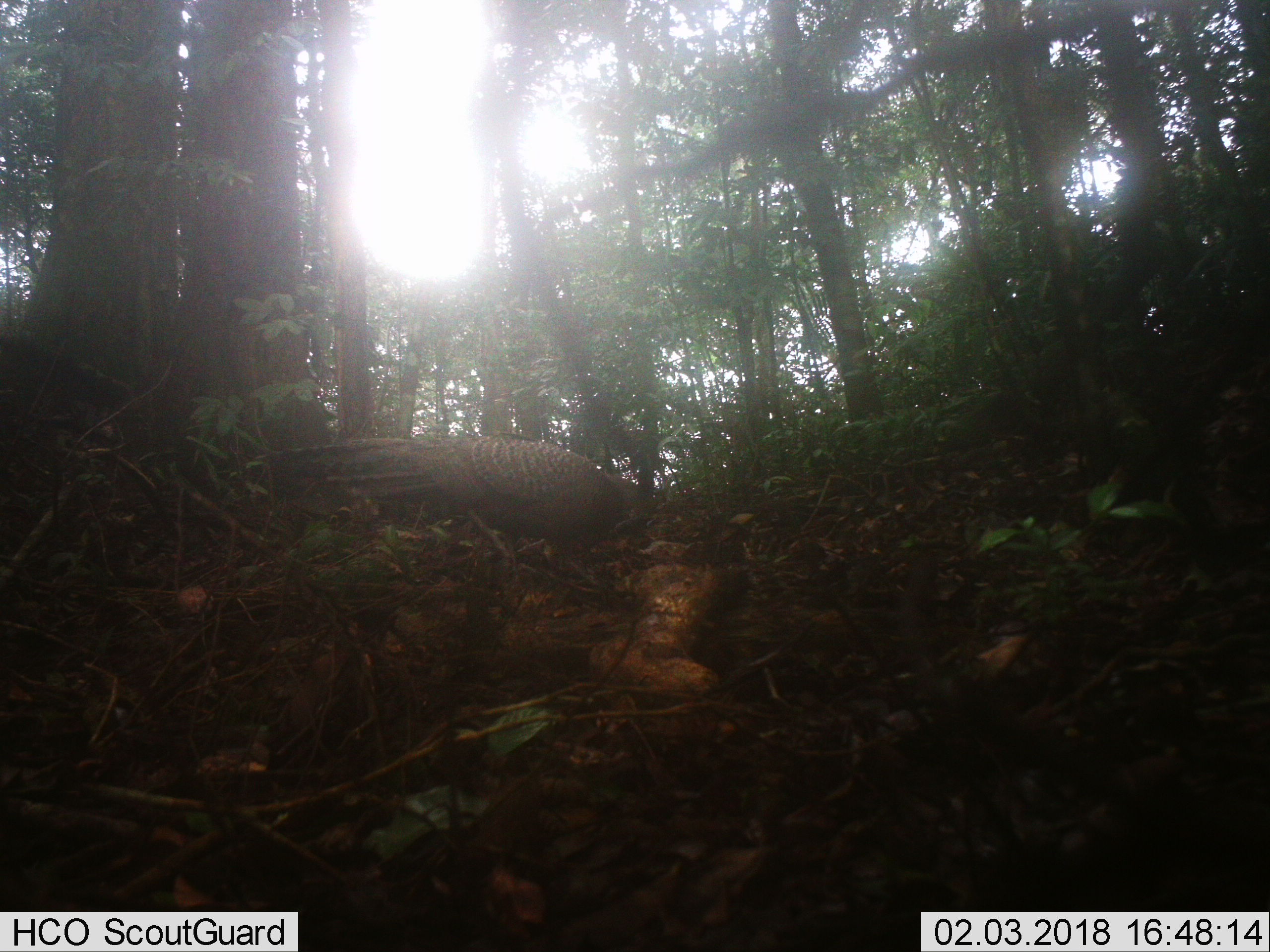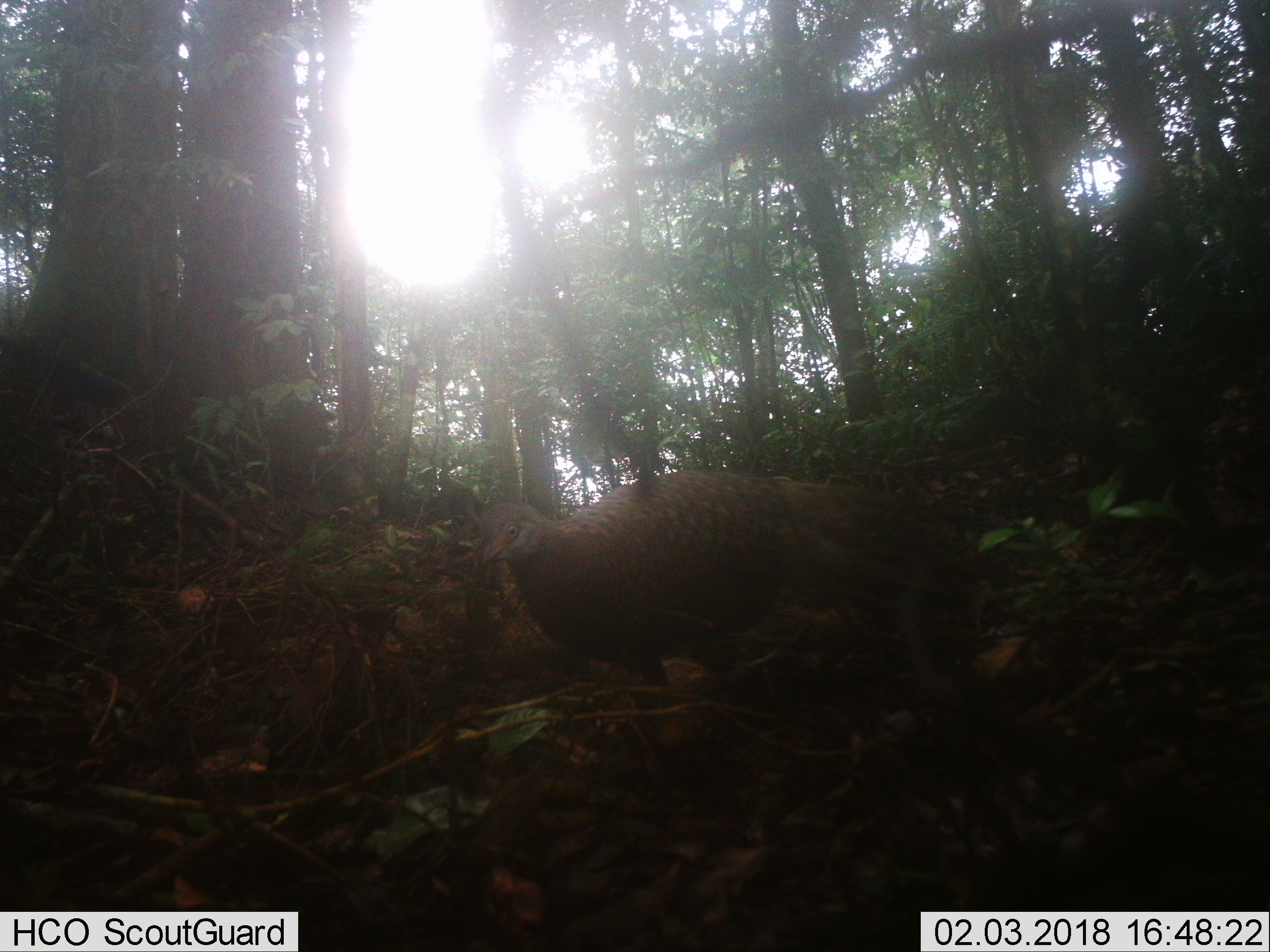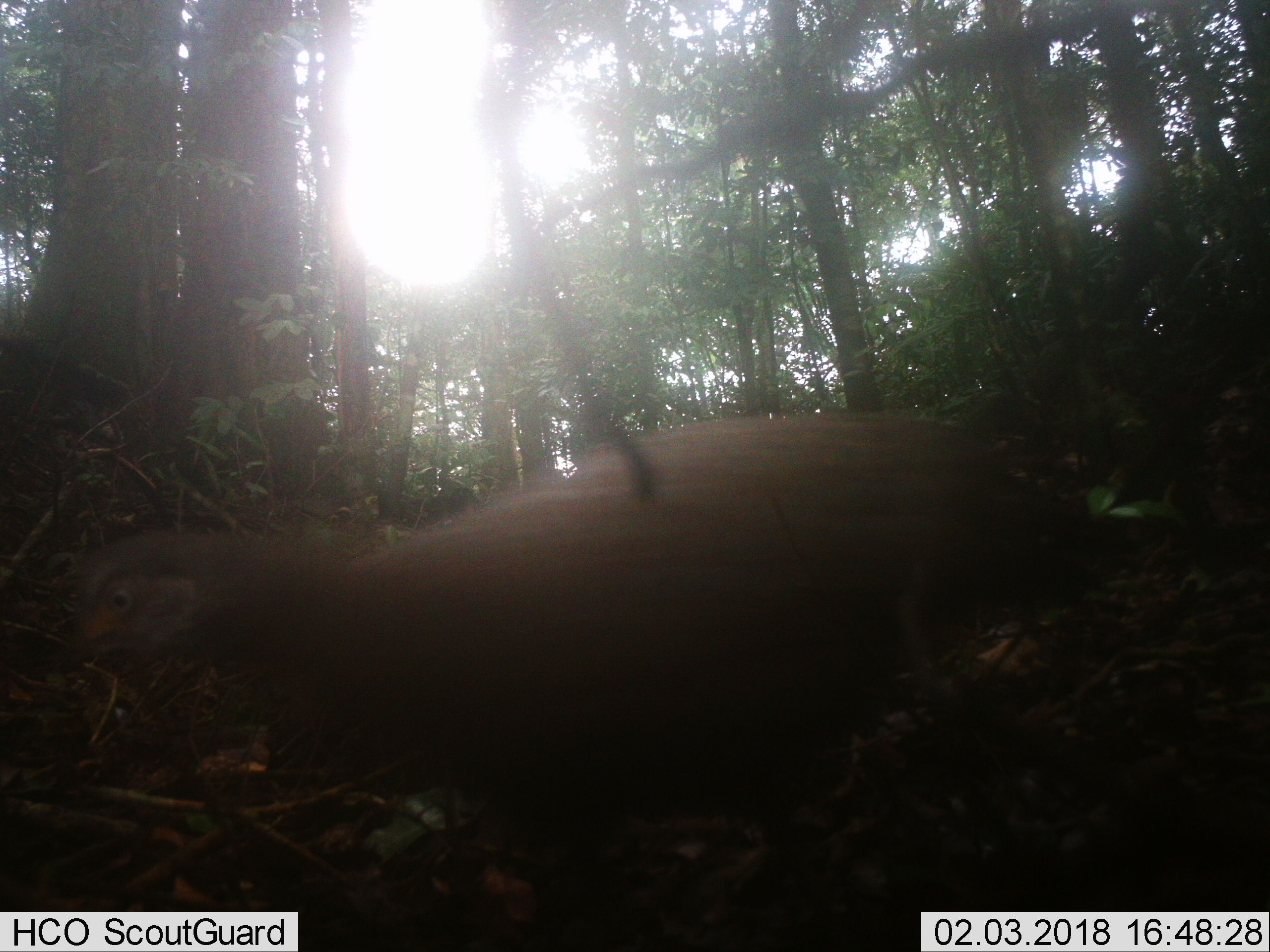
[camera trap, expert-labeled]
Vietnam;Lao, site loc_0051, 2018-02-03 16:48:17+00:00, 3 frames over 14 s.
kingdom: Animalia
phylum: Chordata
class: Aves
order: Galliformes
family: Phasianidae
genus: Polyplectron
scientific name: Polyplectron bicalcaratum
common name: gray peacock-pheasant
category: grey peacock pheasant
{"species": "grey peacock pheasant (gray peacock-pheasant) (Polyplectron bicalcaratum)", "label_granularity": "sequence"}